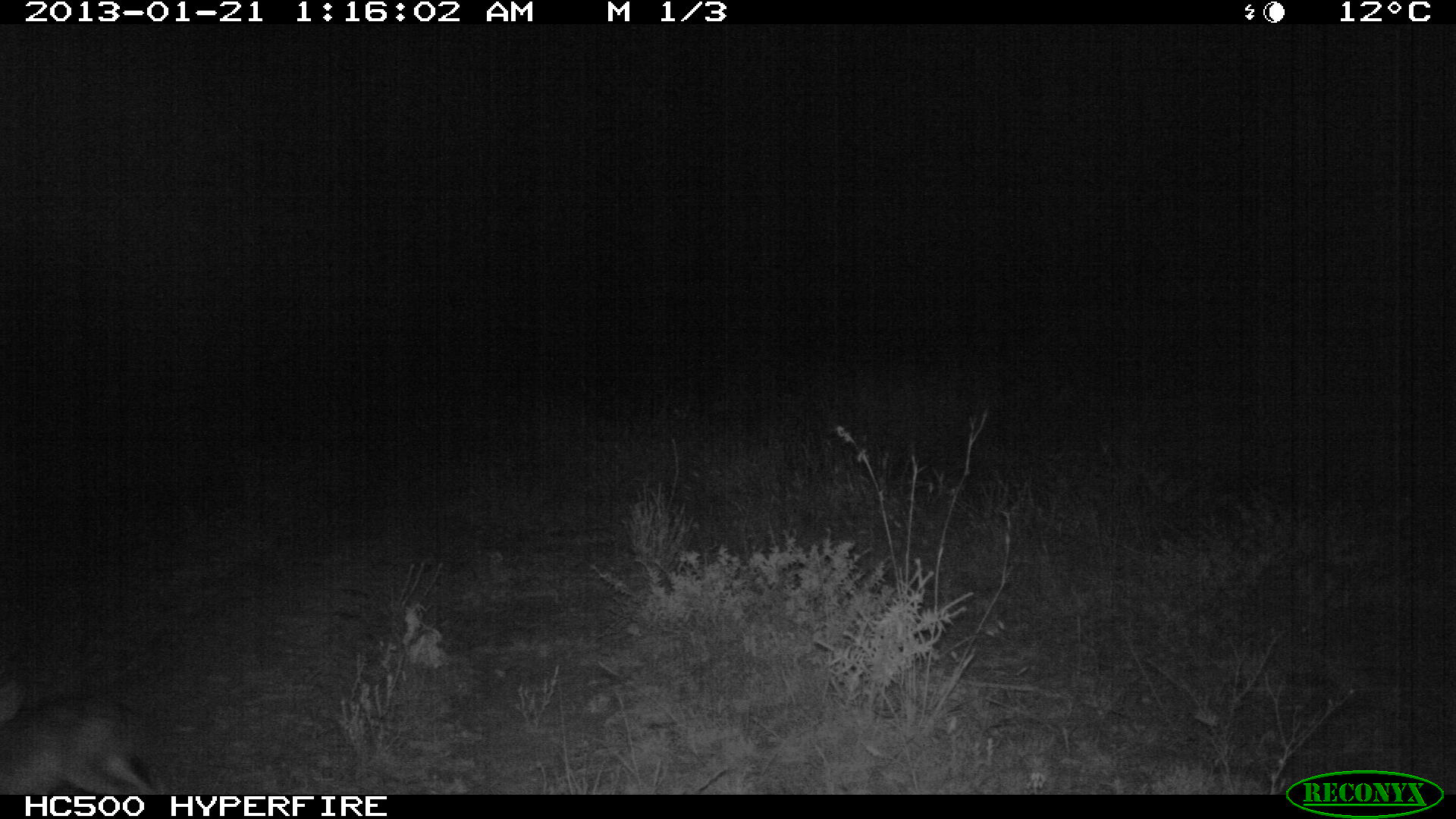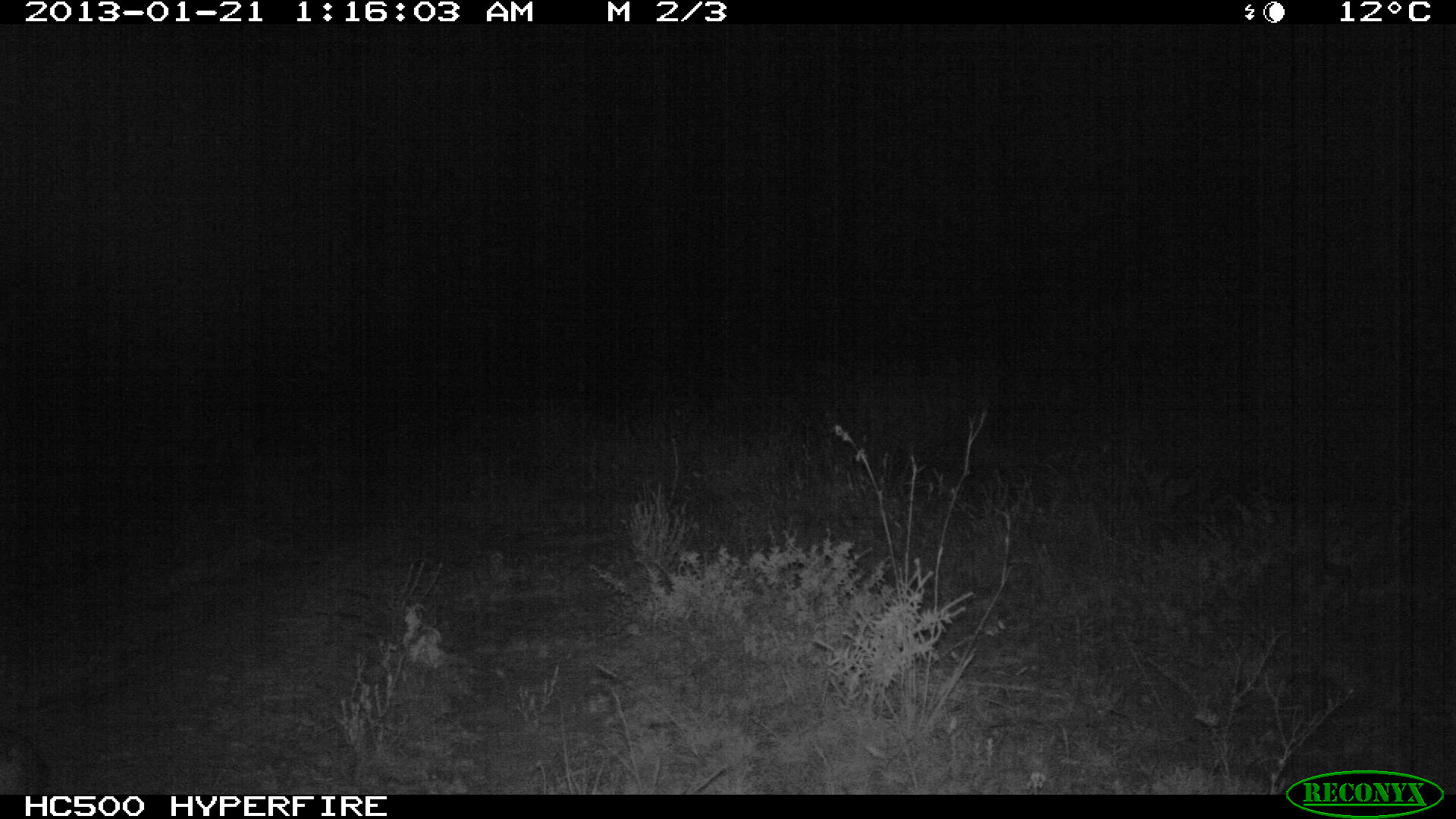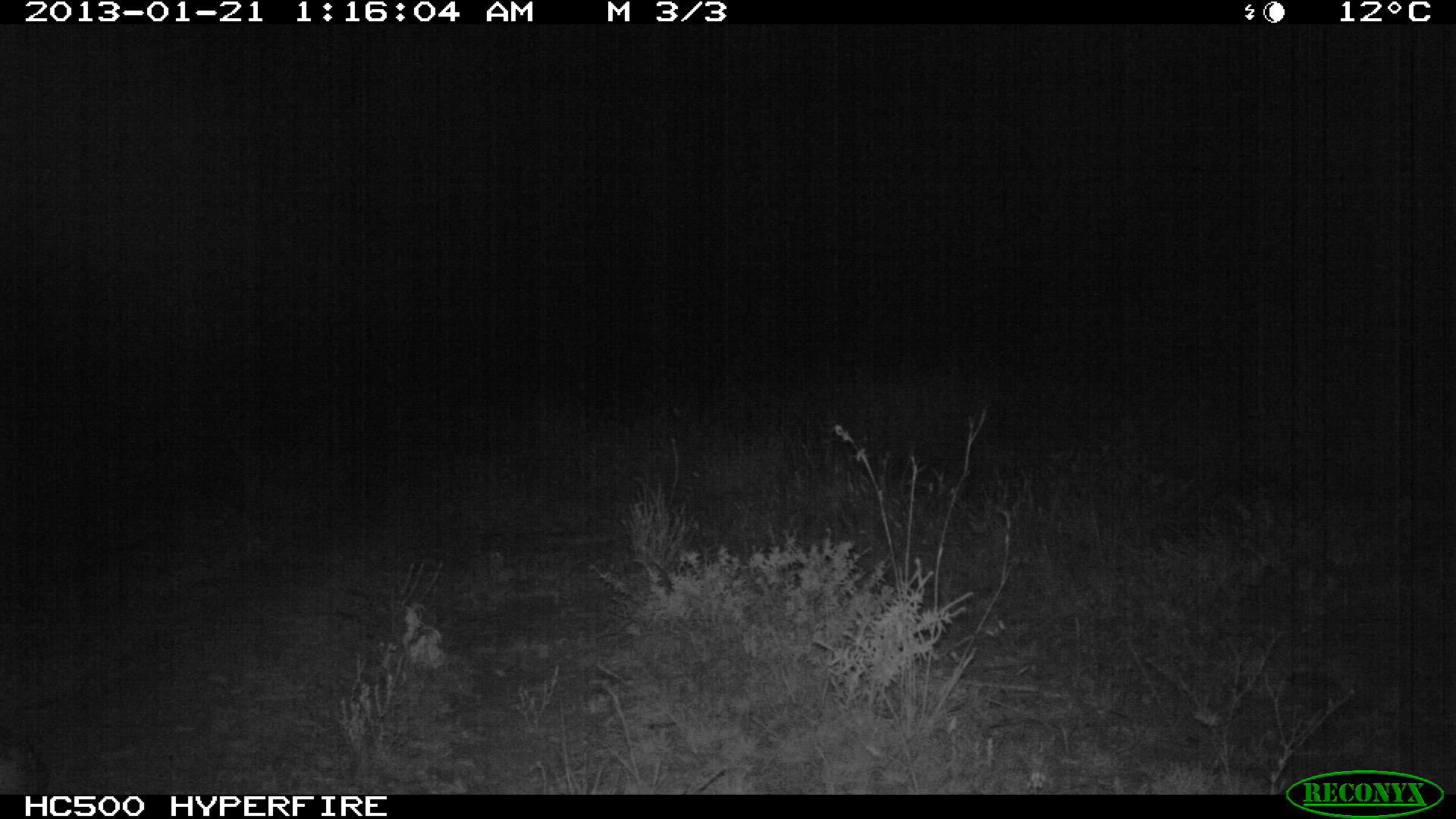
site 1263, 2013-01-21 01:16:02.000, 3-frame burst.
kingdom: Animalia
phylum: Chordata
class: Mammalia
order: Carnivora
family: Felidae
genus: Leptailurus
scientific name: Leptailurus serval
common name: serval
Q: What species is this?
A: Leptailurus serval (serval).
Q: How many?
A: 1.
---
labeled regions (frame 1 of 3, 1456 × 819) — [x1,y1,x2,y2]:
leptailurus serval: [2,679,171,795]